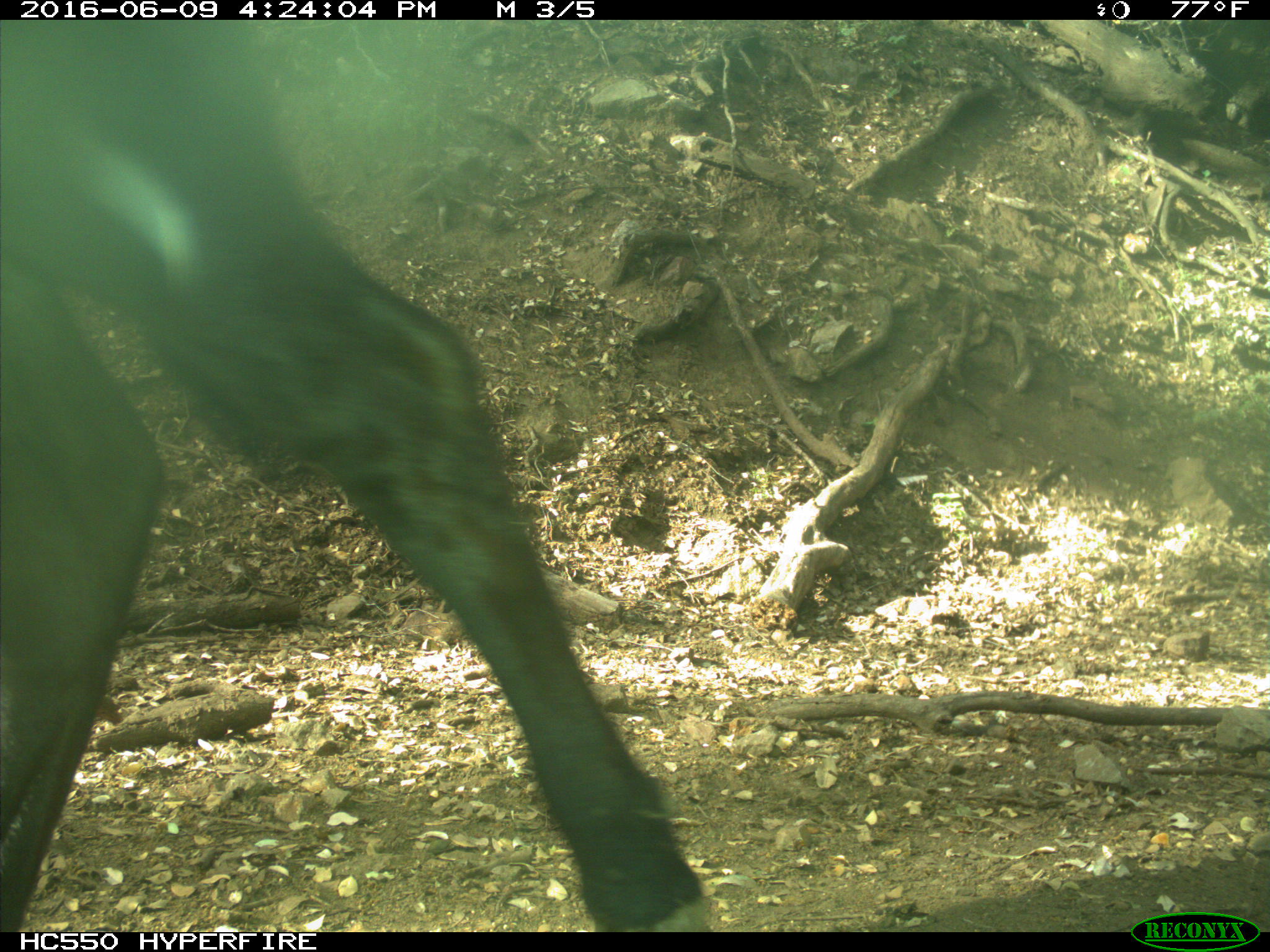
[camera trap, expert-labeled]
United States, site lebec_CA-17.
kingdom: Animalia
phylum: Chordata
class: Mammalia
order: Artiodactyla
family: Bovidae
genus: Bos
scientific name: Bos taurus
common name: domestic cow